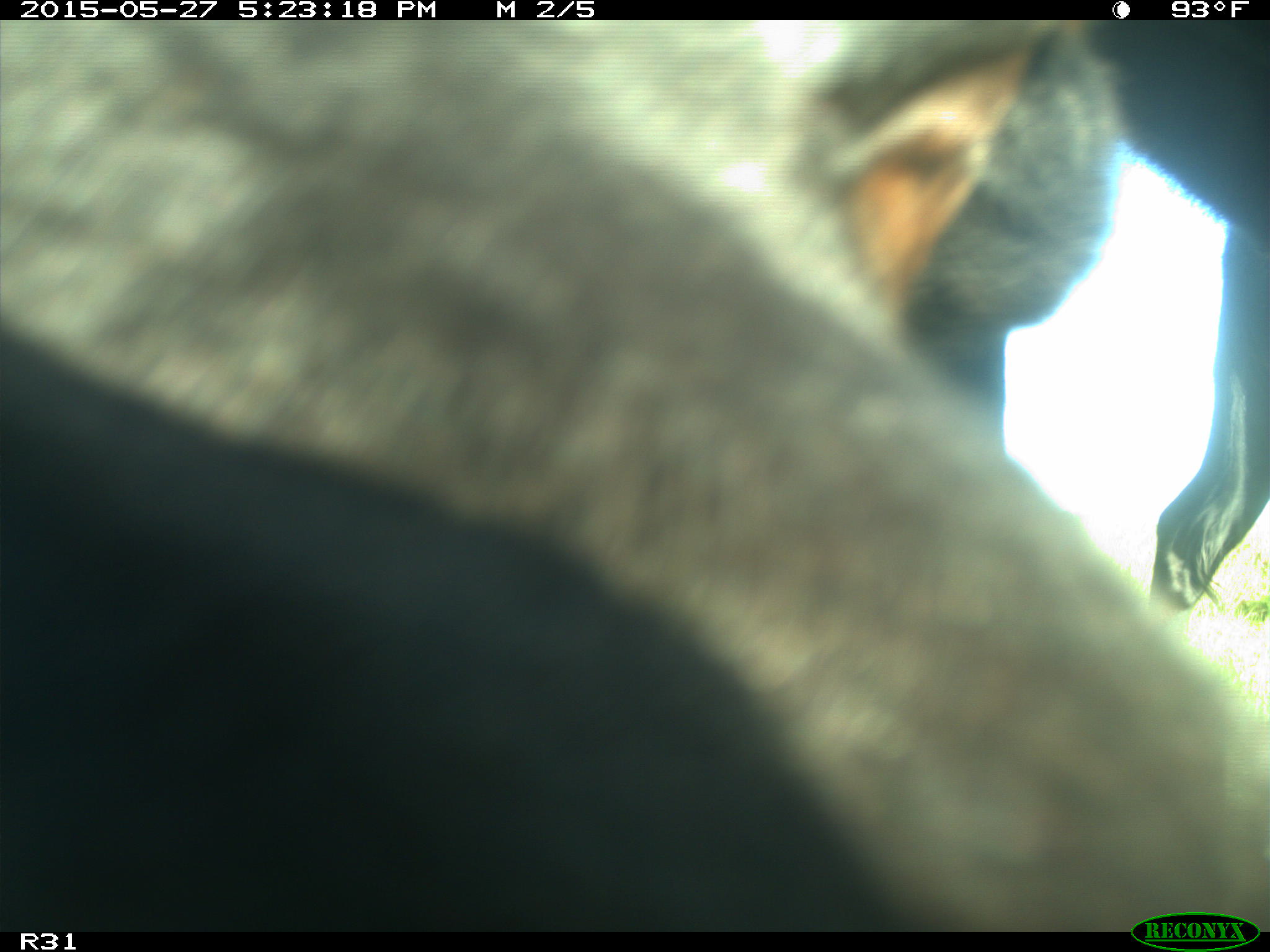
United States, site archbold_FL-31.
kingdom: Animalia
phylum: Chordata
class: Mammalia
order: Artiodactyla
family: Bovidae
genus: Bos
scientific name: Bos taurus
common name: domestic cow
Bos taurus (domestic cow).